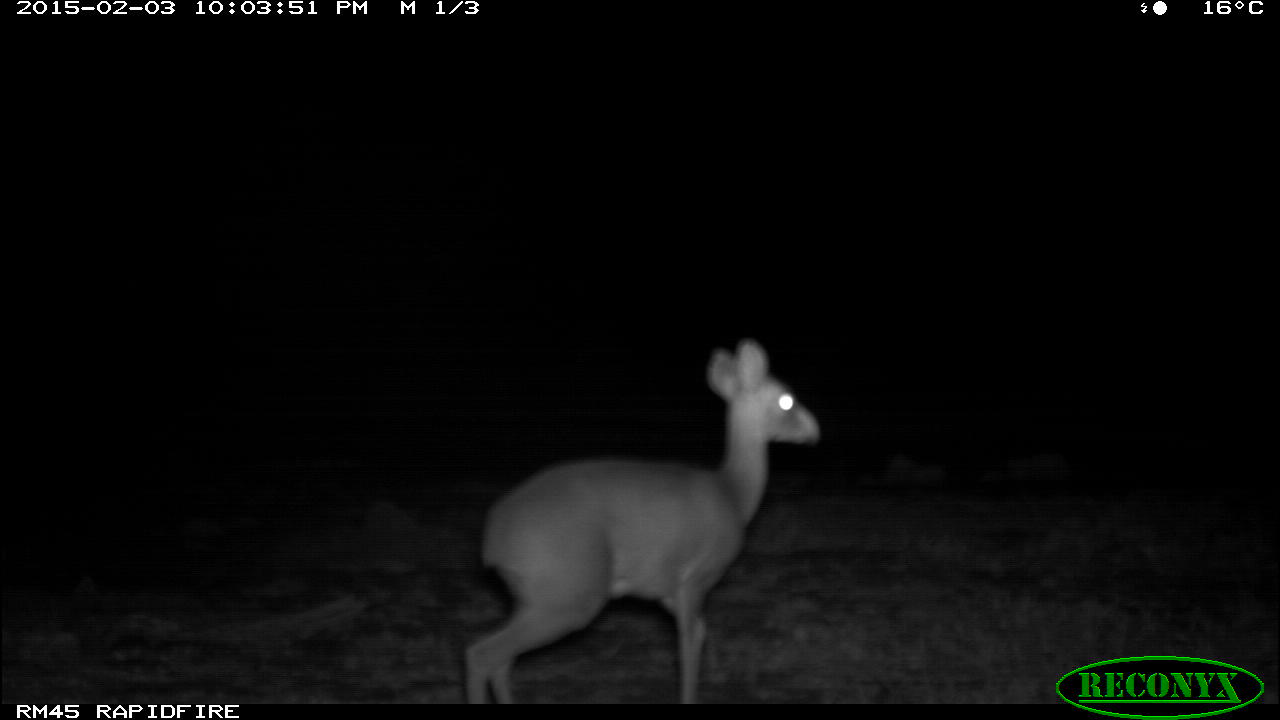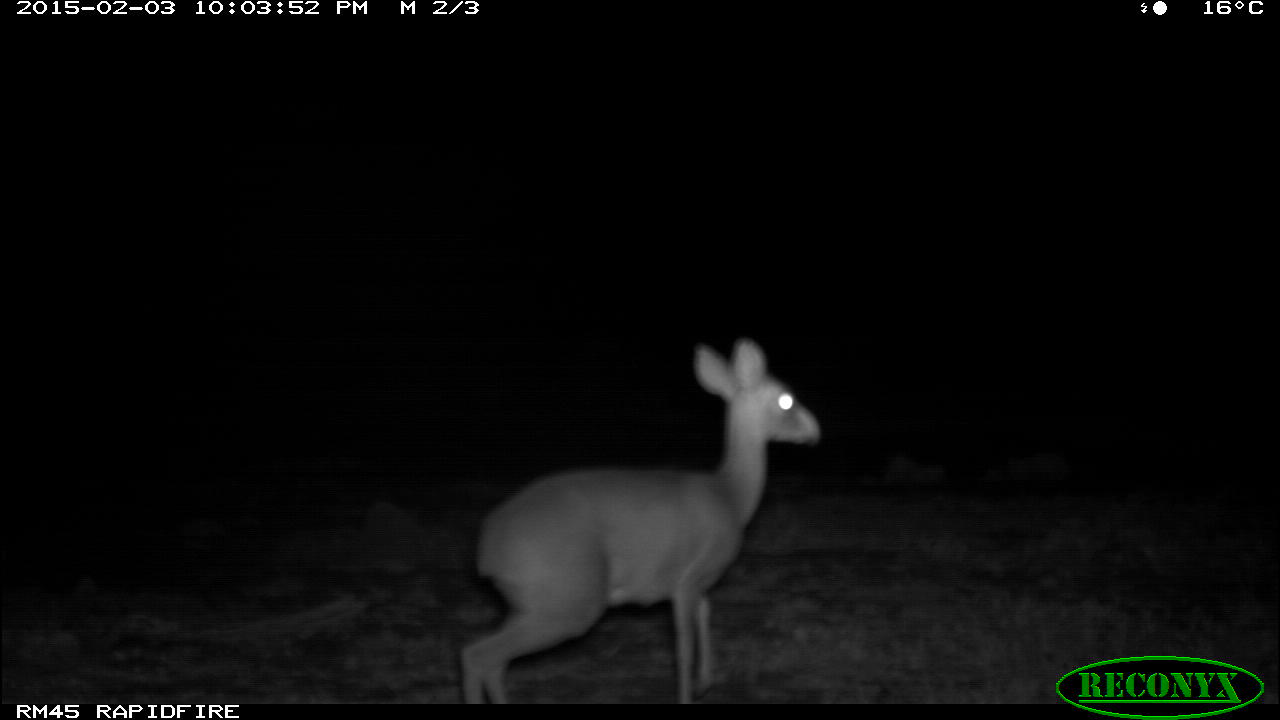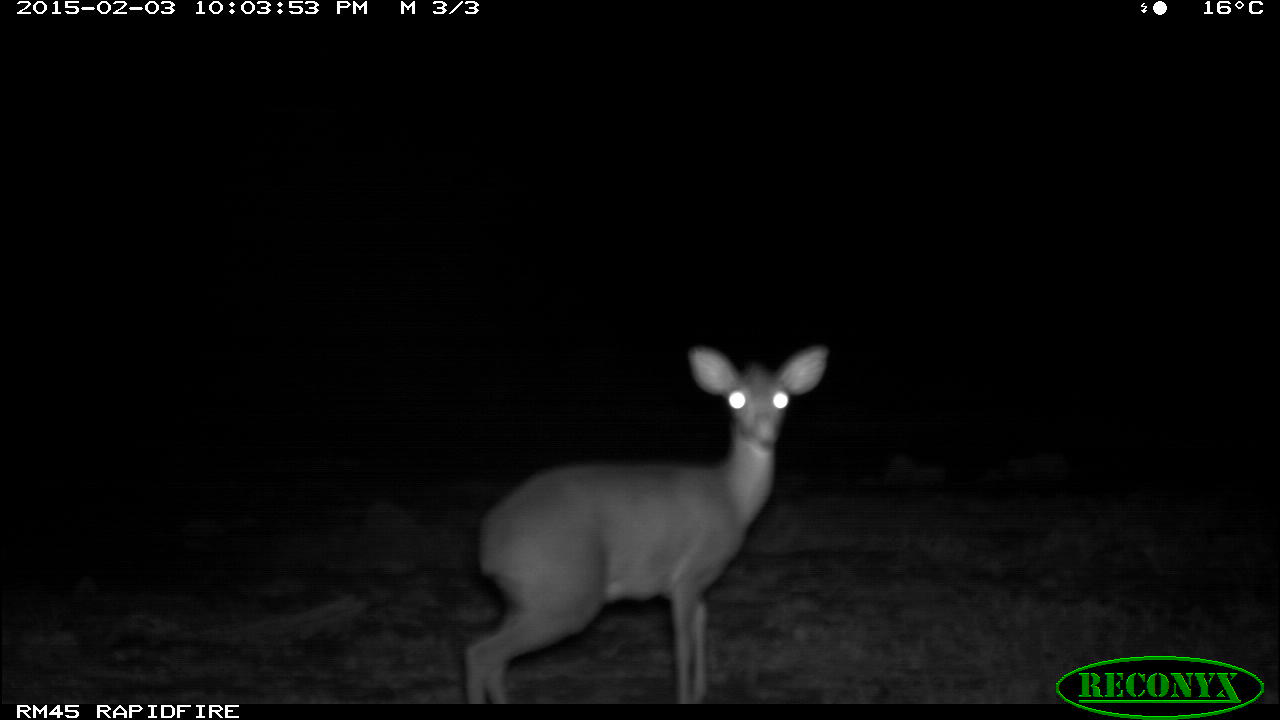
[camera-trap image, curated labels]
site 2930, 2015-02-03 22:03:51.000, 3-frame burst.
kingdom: Animalia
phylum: Chordata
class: Mammalia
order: Artiodactyla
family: Bovidae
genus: Madoqua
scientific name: Madoqua guentheri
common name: günther's dik-dik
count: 1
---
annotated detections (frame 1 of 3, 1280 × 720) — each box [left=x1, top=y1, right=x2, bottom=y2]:
madoqua guentheri: [left=464, top=343, right=821, bottom=703]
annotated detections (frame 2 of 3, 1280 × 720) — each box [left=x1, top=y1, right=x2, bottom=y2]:
madoqua guentheri: [left=461, top=338, right=821, bottom=703]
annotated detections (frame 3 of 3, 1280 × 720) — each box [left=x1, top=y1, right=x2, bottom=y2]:
madoqua guentheri: [left=464, top=342, right=830, bottom=703]